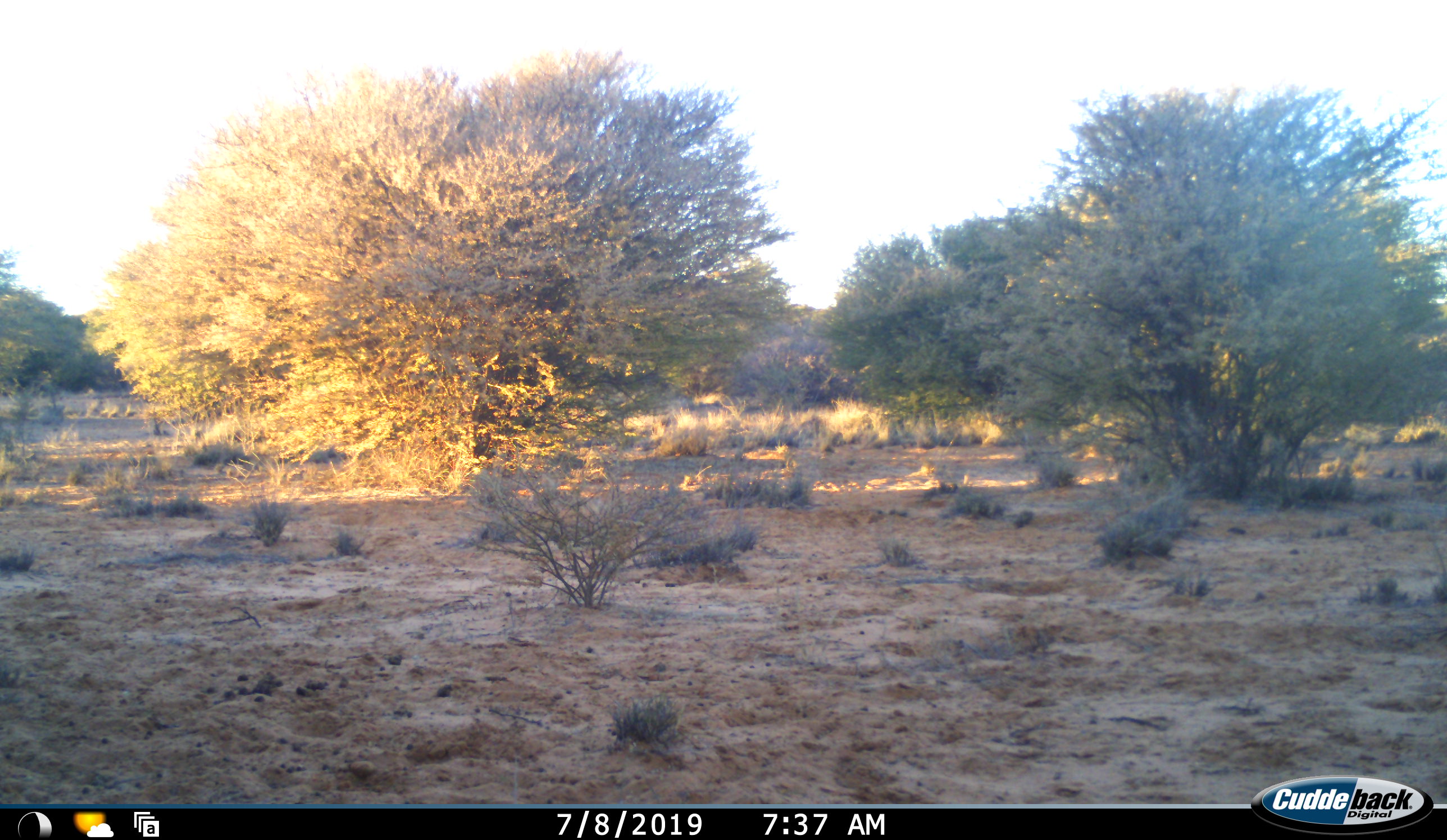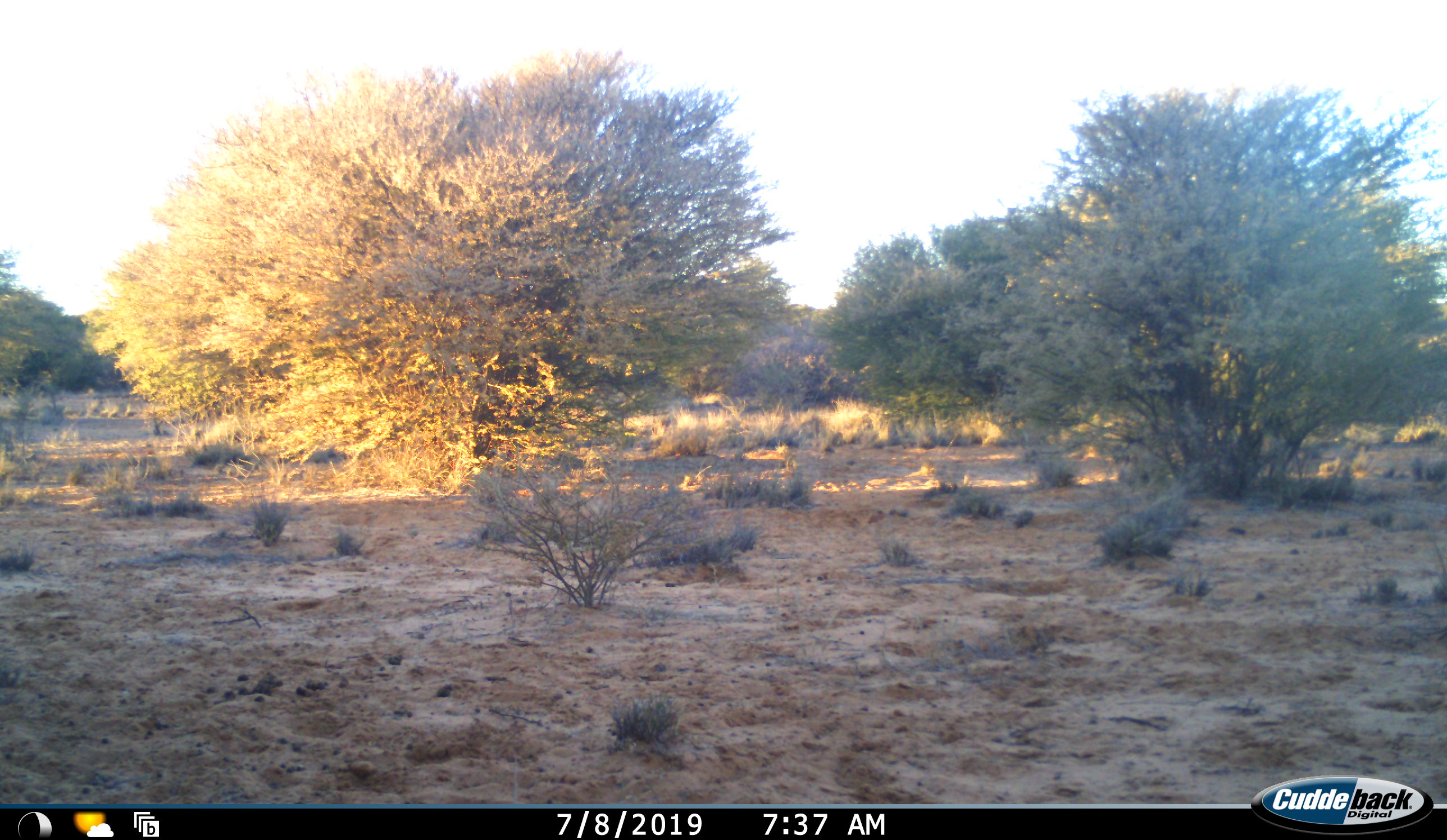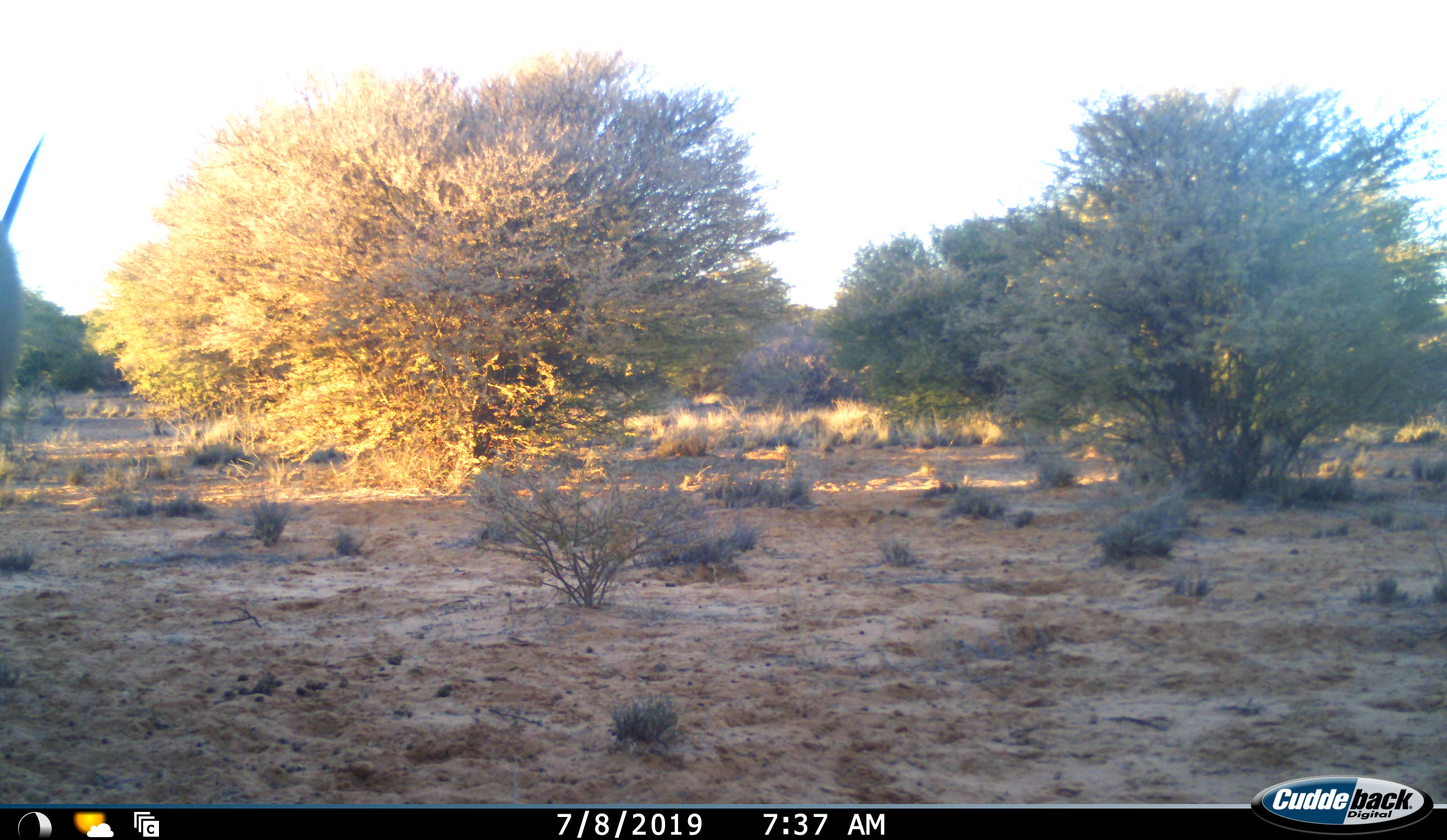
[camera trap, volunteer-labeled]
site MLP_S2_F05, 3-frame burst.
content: unidentified animal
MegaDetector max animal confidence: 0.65